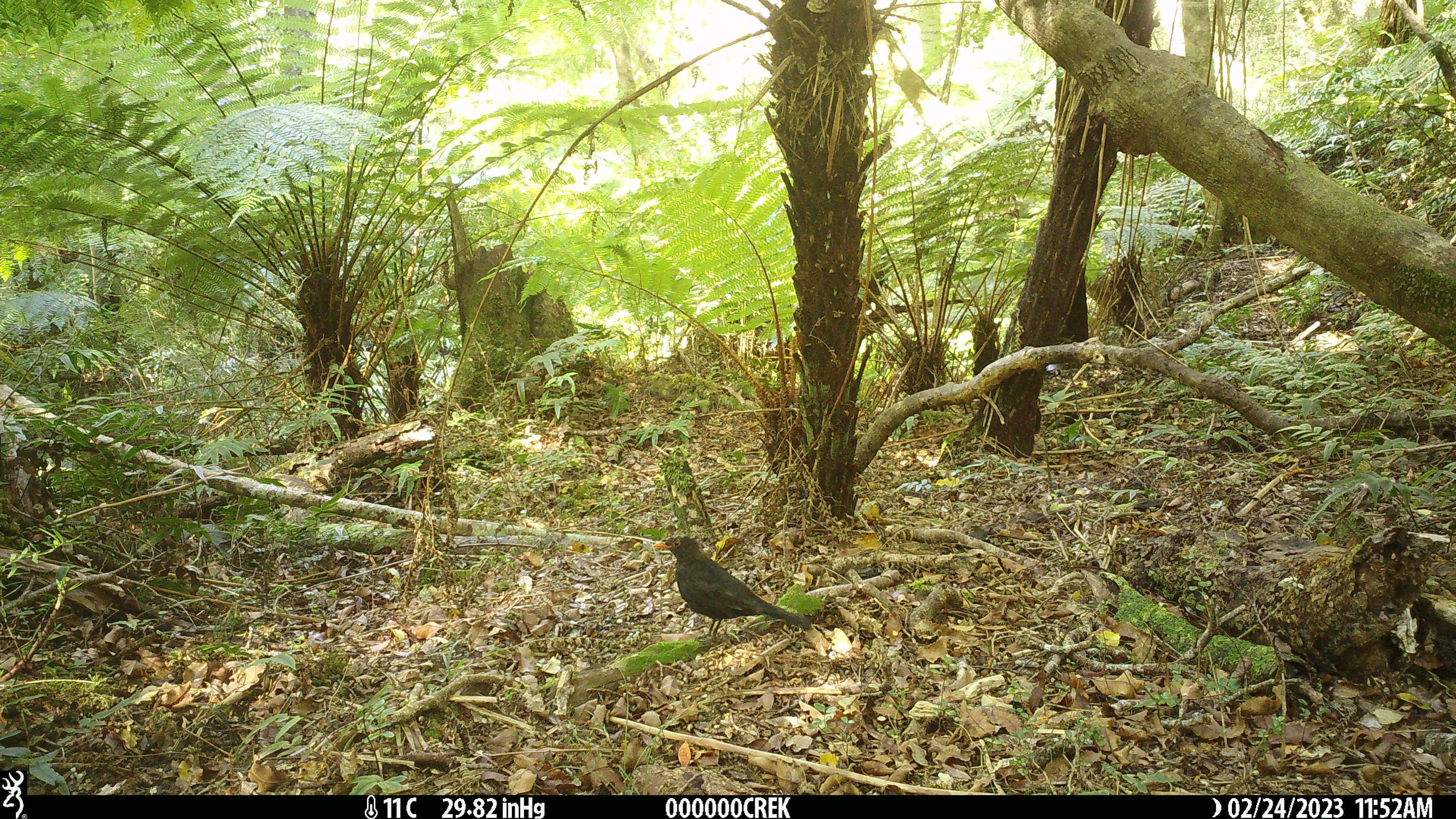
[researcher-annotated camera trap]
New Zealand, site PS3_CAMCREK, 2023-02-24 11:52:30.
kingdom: Animalia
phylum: Chordata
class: Aves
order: Passeriformes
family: Turdidae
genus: Turdus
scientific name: Turdus merula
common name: eurasian blackbird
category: blackbird